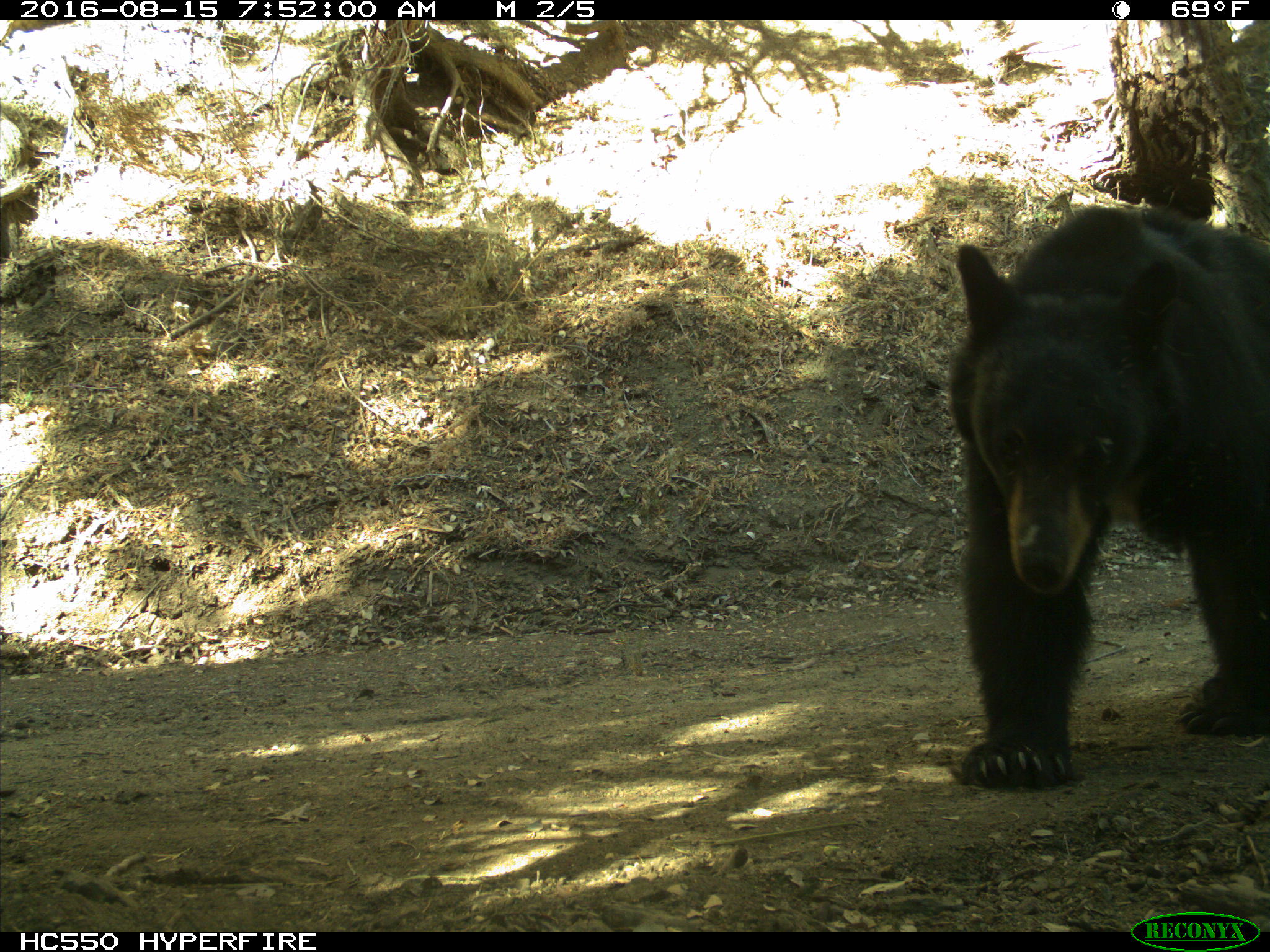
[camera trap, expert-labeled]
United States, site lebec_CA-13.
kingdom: Animalia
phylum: Chordata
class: Mammalia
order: Carnivora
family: Ursidae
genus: Ursus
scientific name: Ursus americanus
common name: american black bear